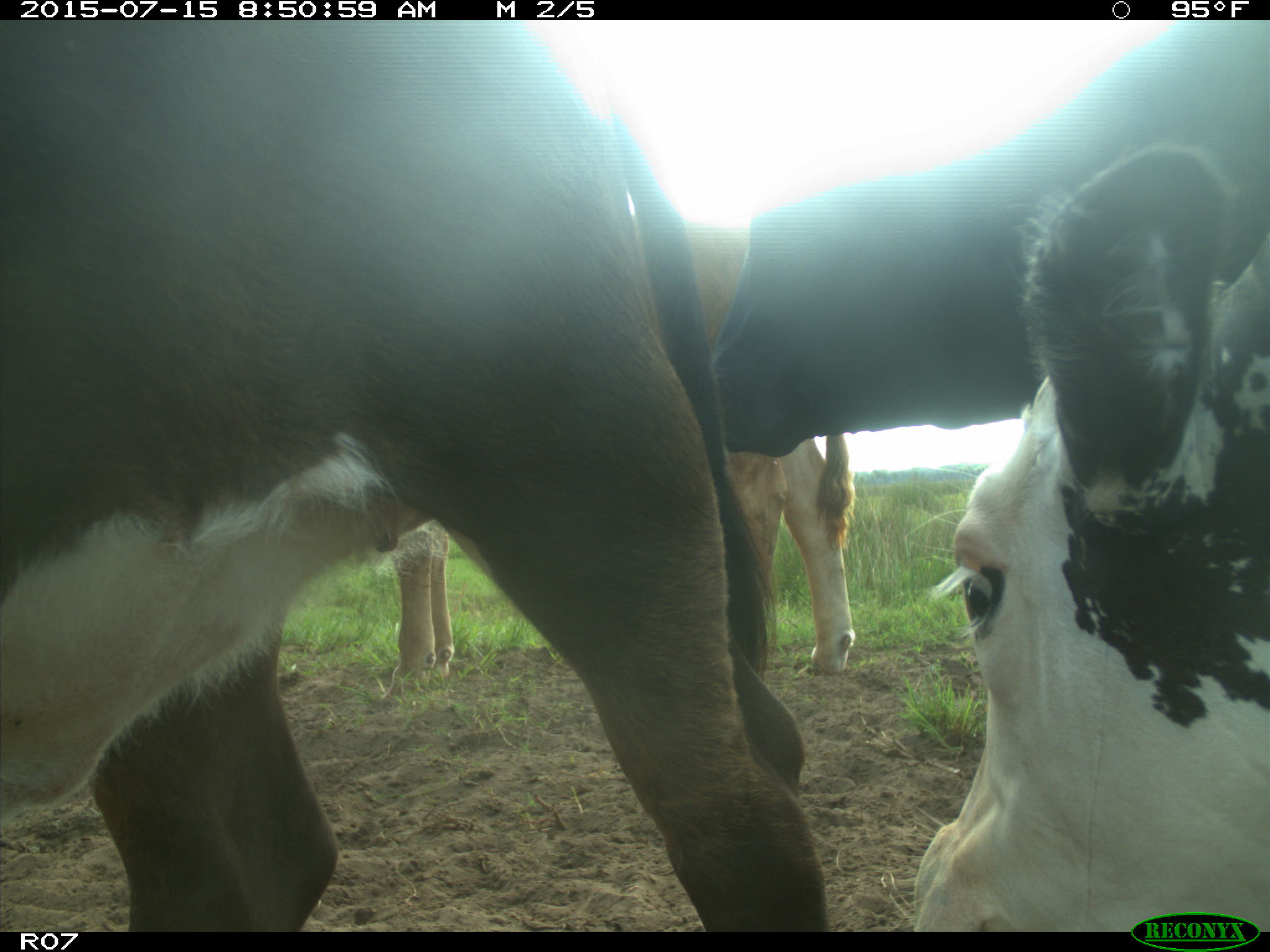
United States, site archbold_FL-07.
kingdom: Animalia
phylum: Chordata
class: Mammalia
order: Artiodactyla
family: Bovidae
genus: Bos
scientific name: Bos taurus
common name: domestic cow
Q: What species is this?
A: Bos taurus (domestic cow).